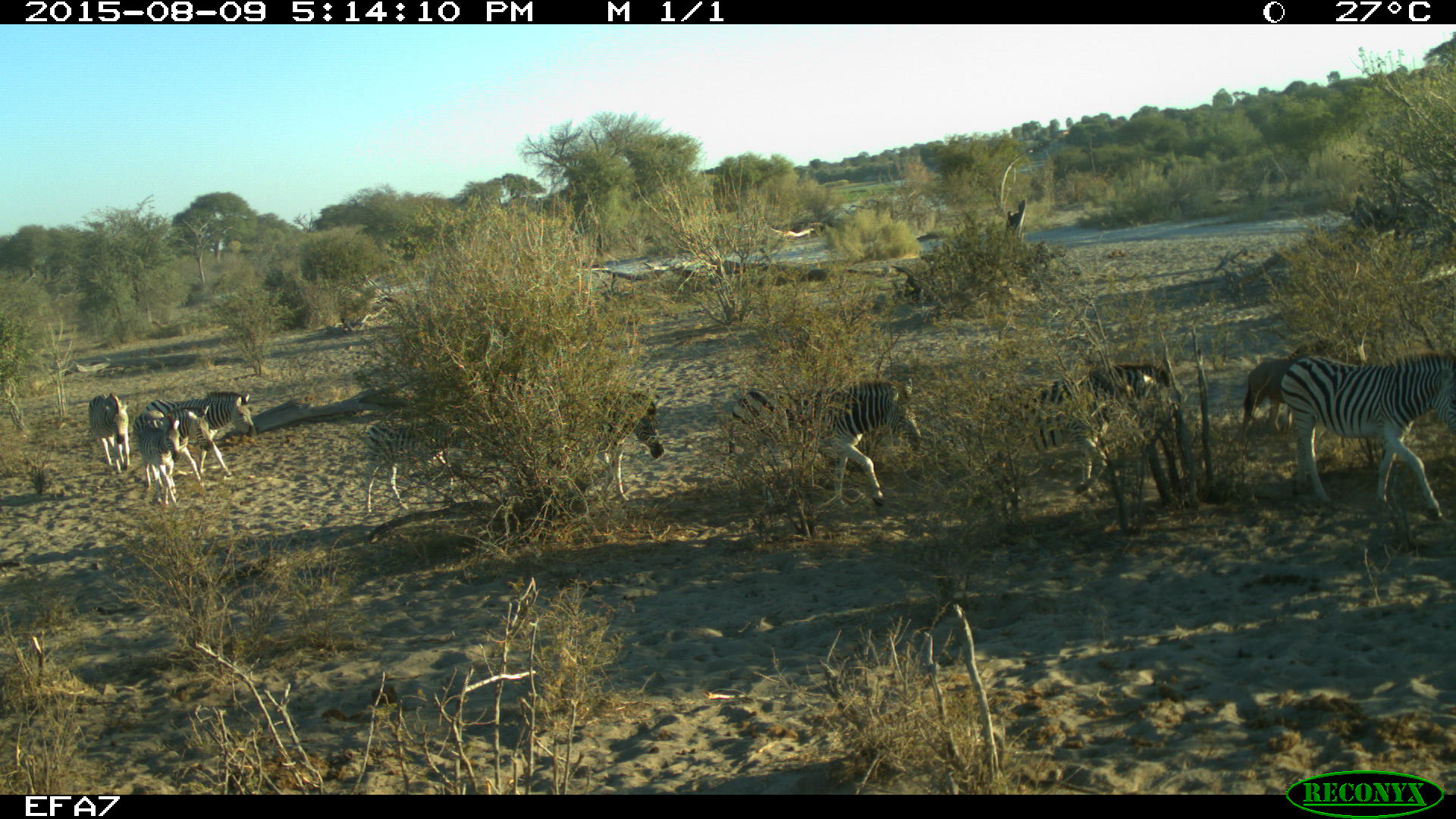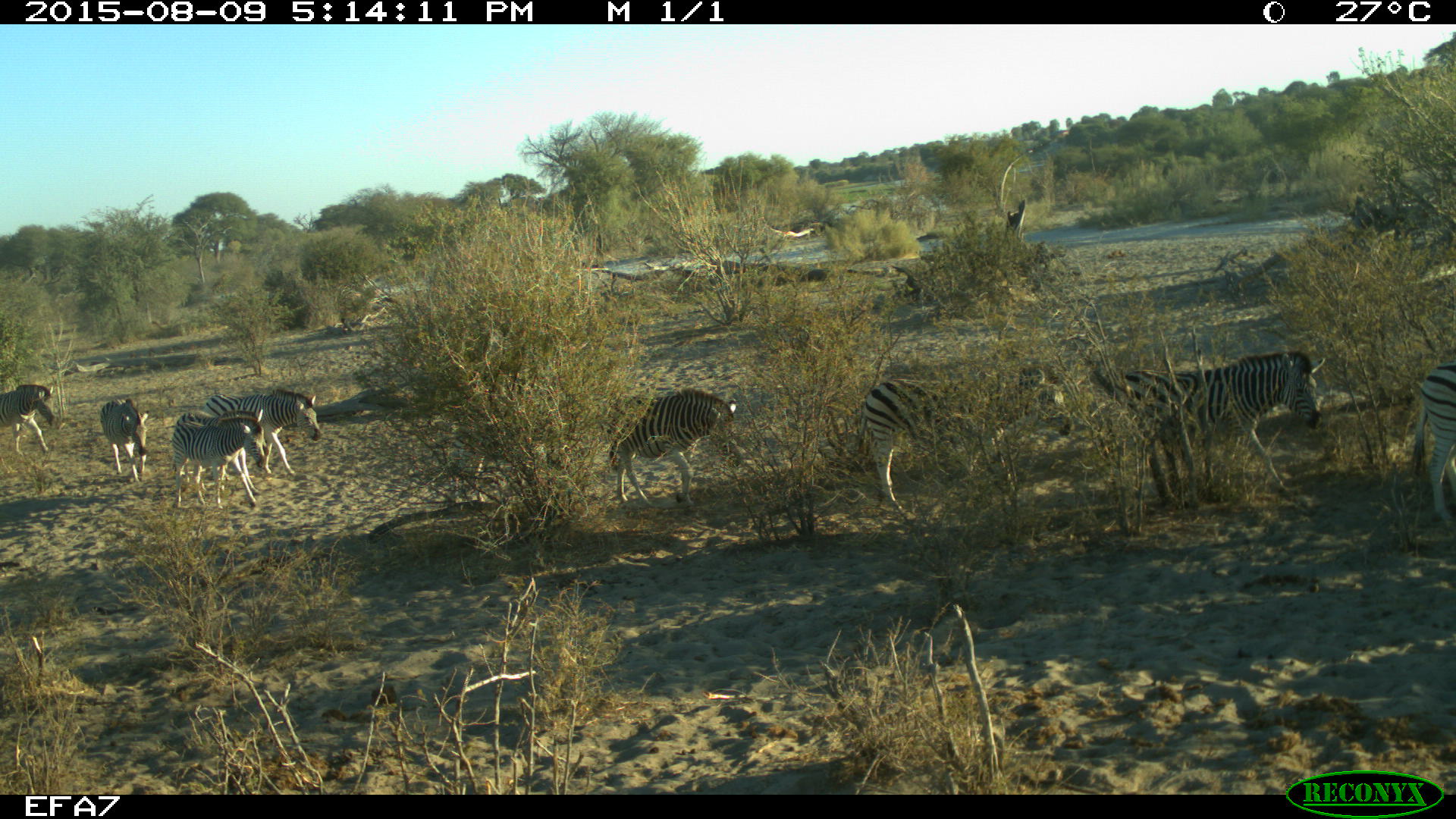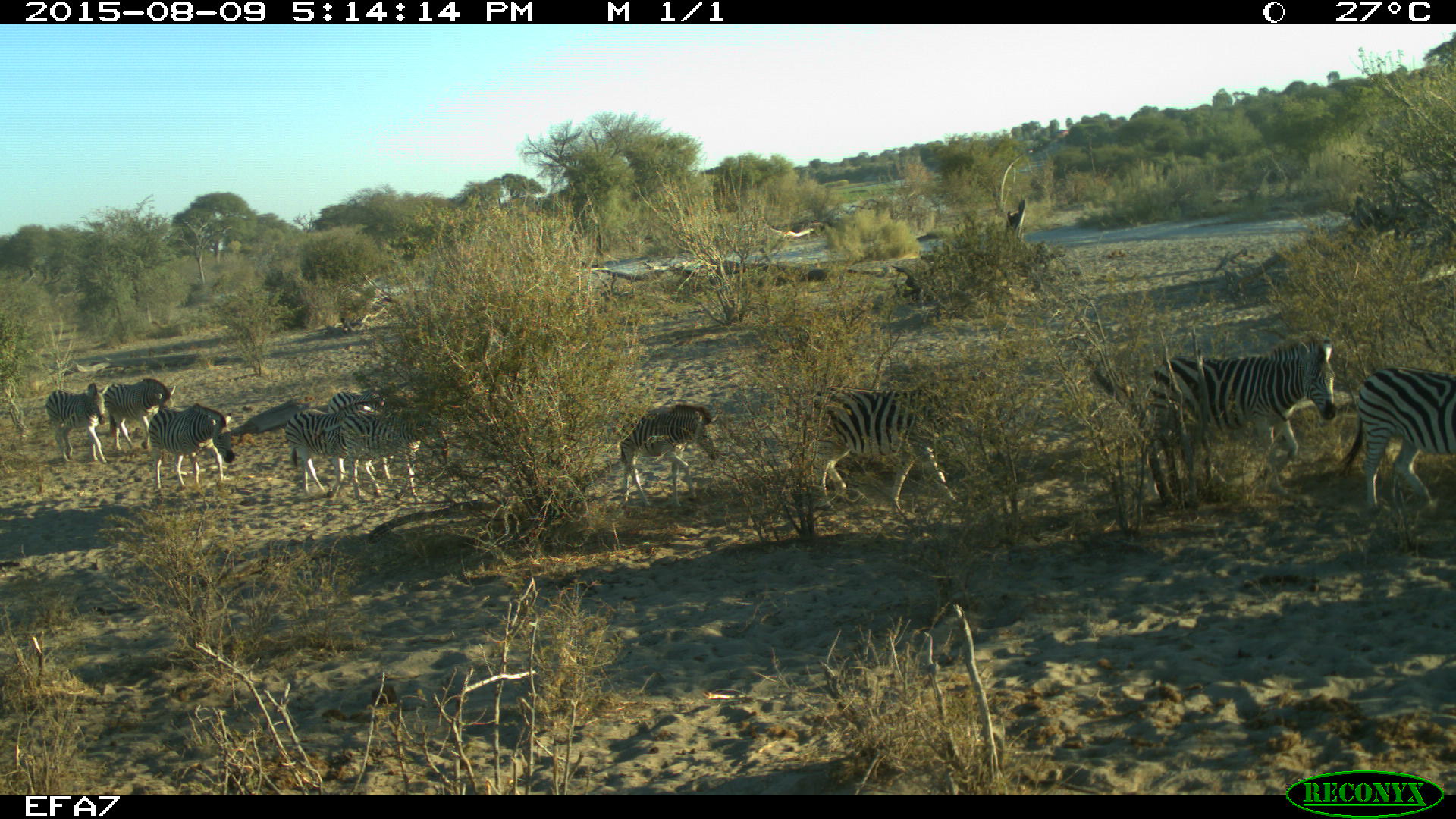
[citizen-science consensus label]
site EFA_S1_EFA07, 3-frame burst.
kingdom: Animalia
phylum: Chordata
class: Mammalia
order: Perissodactyla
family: Equidae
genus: Equus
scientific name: Equus quagga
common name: plains zebra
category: zebraplains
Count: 11-50.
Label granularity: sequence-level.